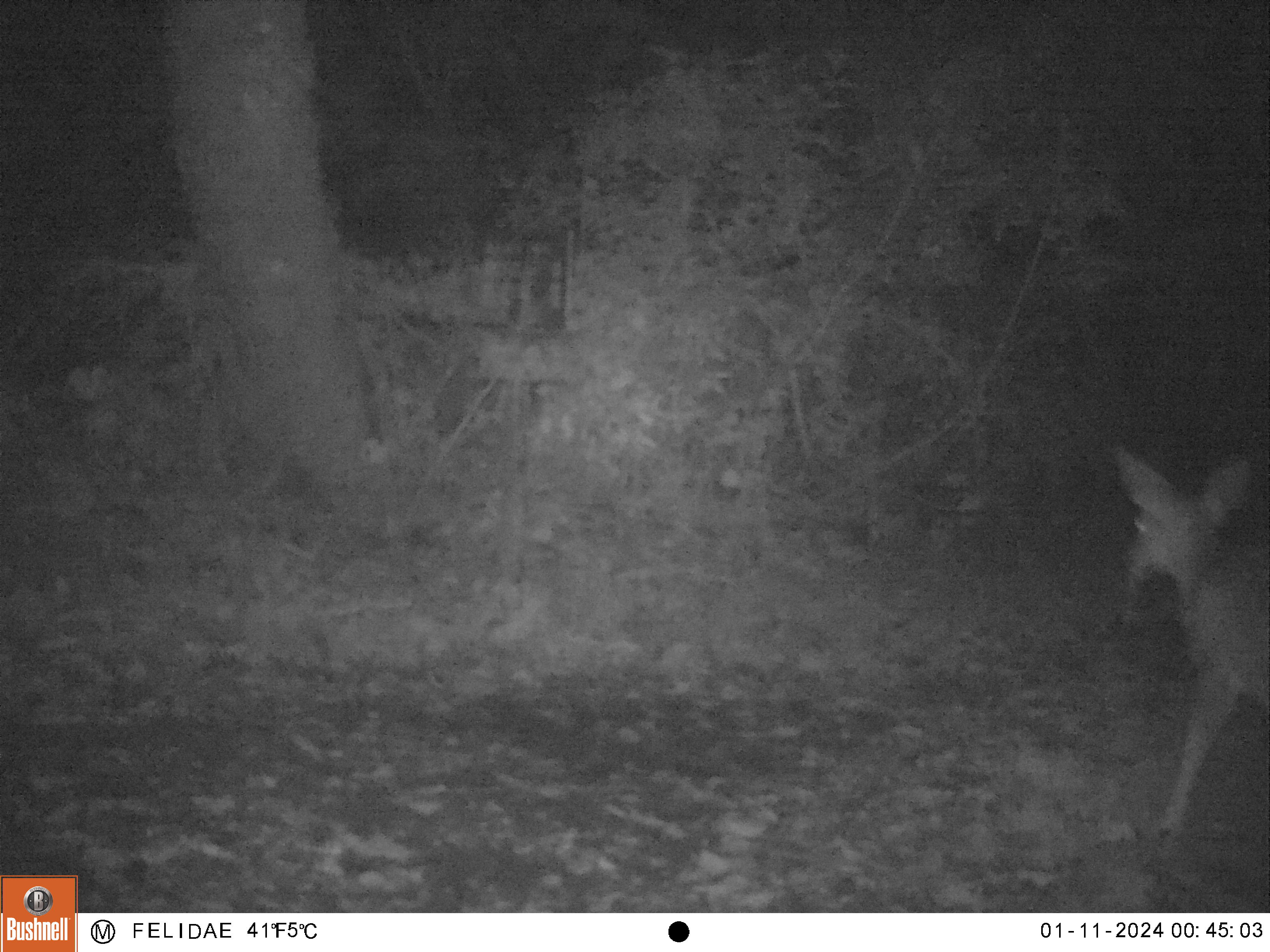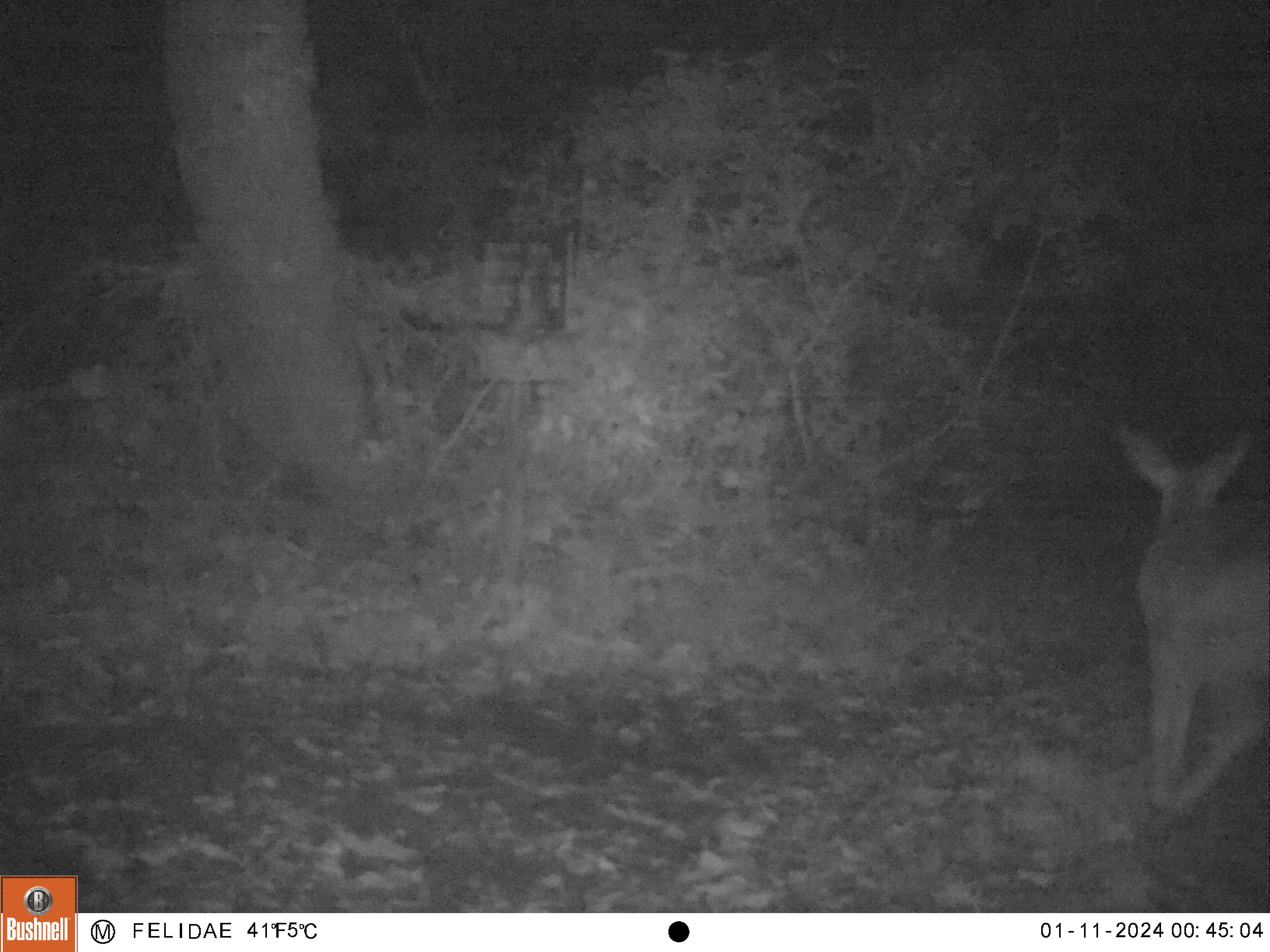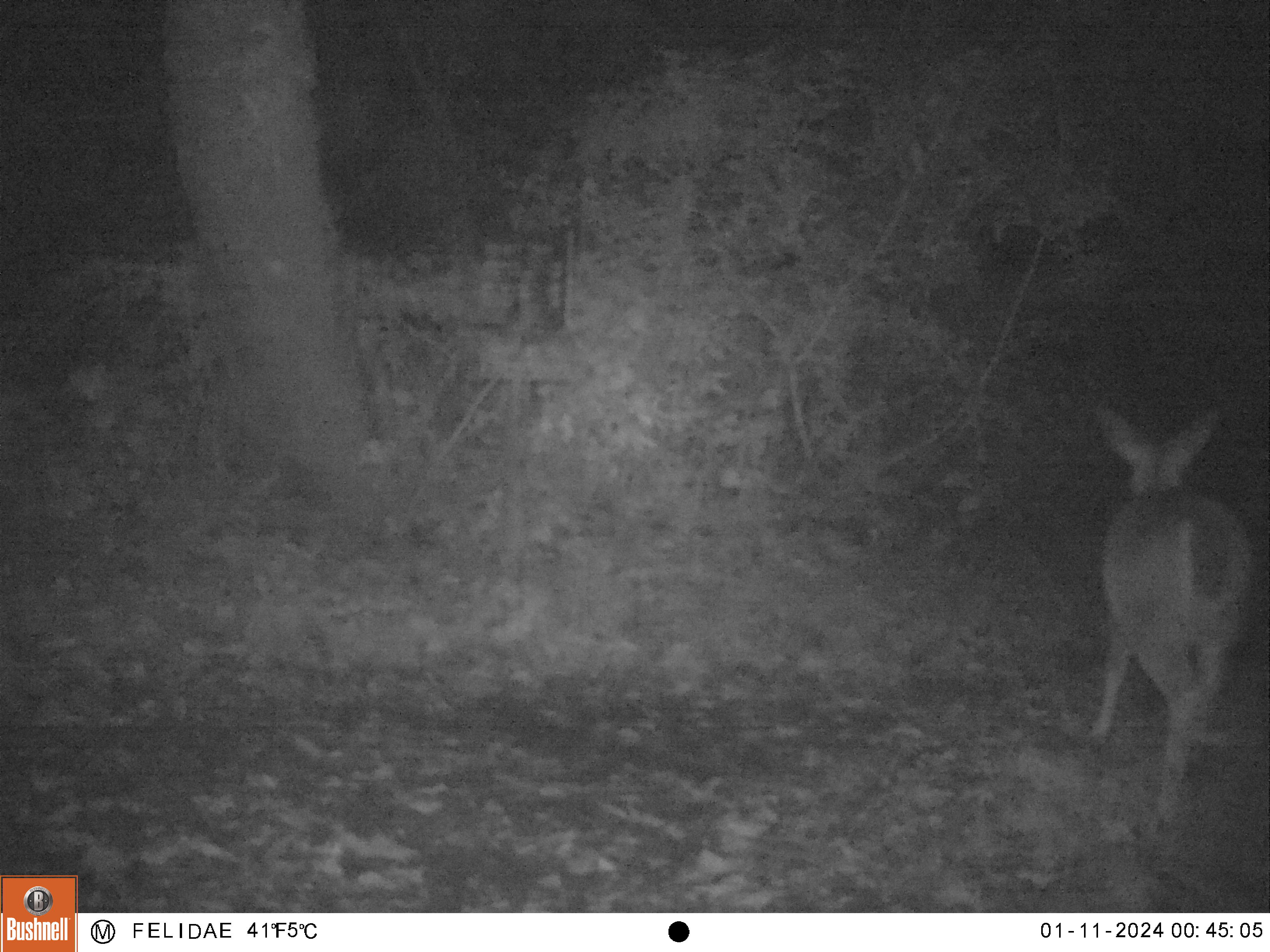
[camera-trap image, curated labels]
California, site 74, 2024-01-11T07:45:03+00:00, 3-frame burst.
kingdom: Animalia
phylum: Chordata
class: Mammalia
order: Artiodactyla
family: Cervidae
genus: Odocoileus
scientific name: Odocoileus hemionus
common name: mule deer